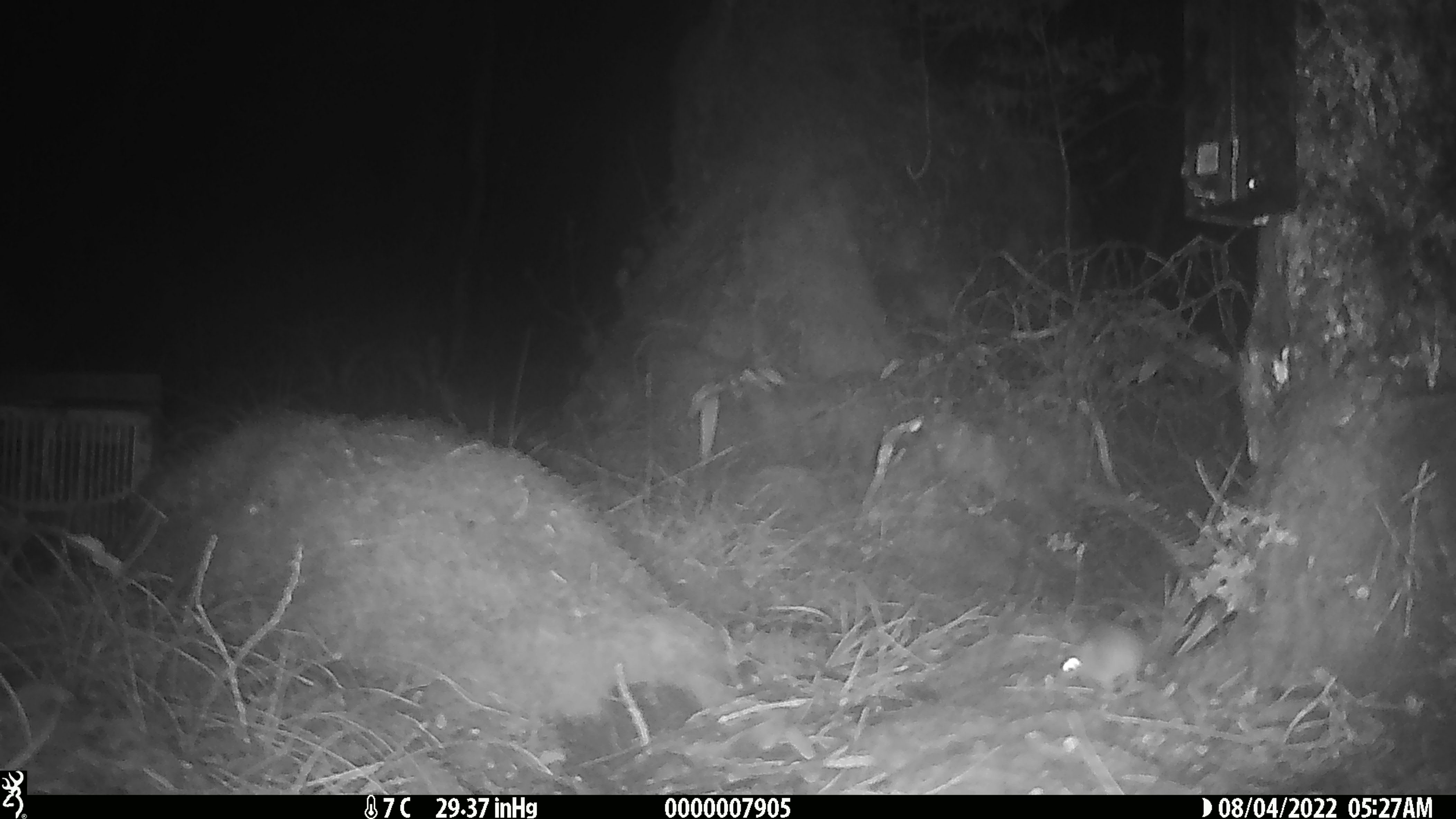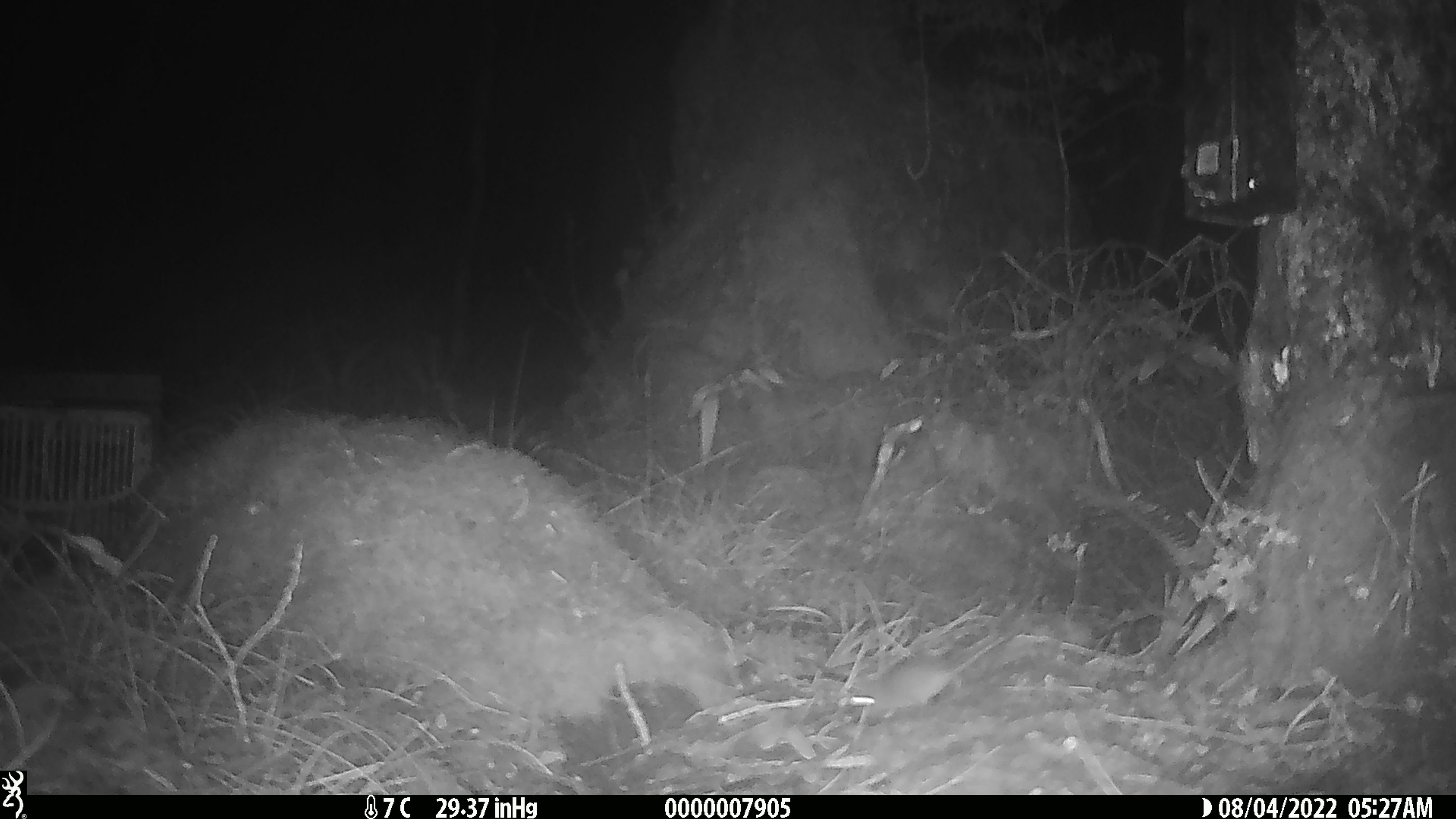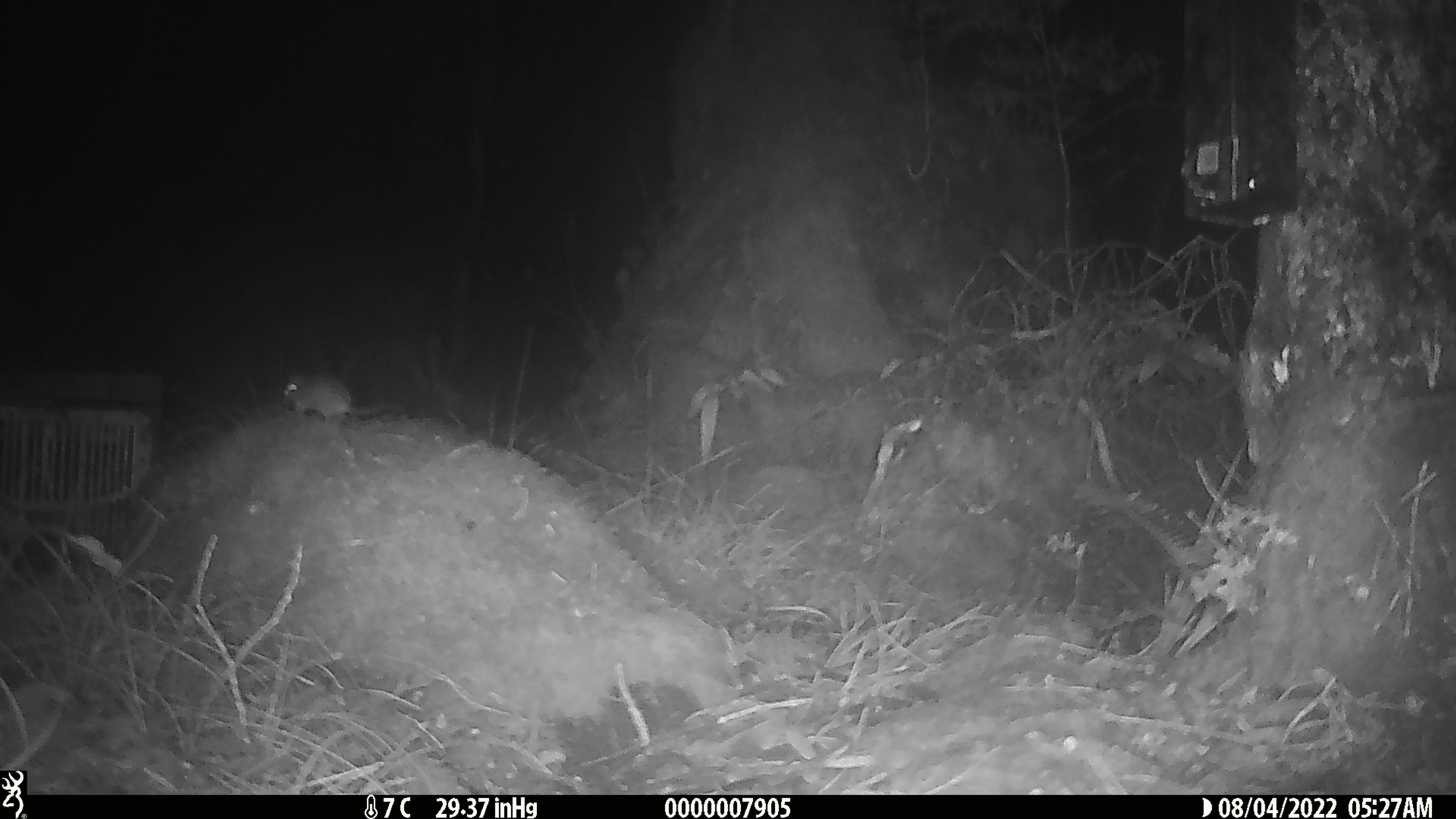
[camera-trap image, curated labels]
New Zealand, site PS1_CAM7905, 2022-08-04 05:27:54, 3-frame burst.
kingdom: Animalia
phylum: Chordata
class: Mammalia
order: Rodentia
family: Muridae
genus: Mus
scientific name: Mus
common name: mouse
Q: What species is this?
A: Mouse (Mus).